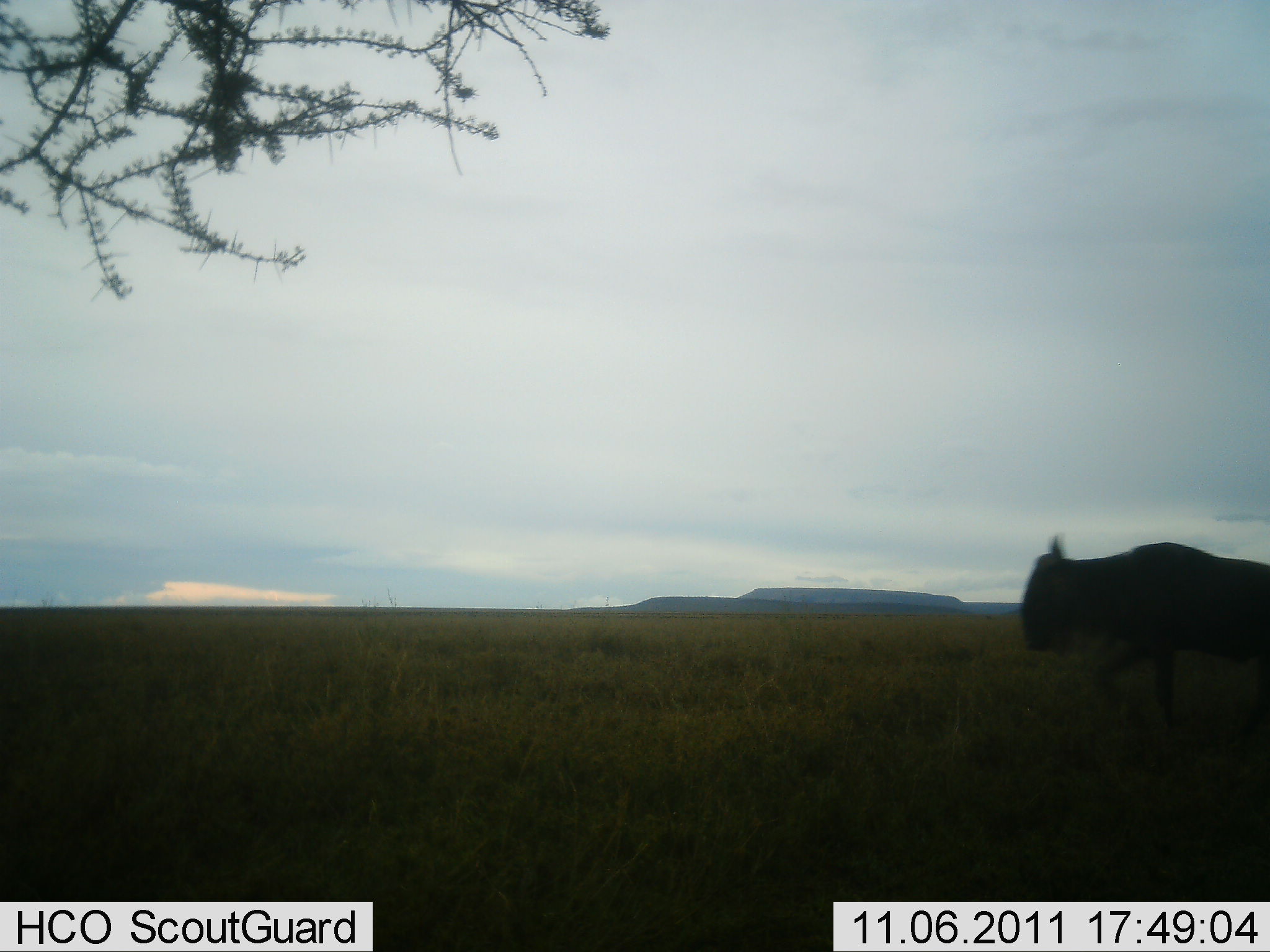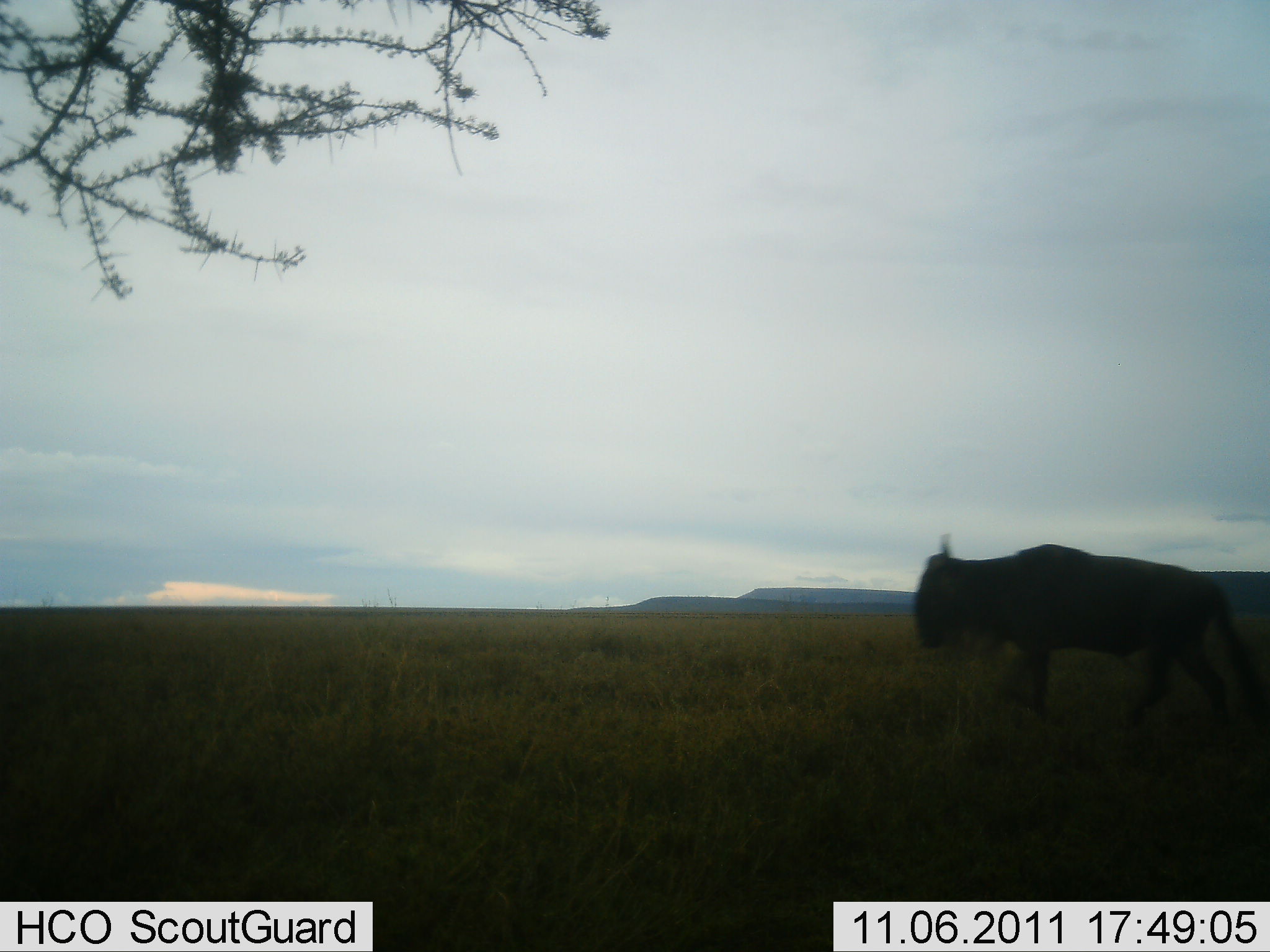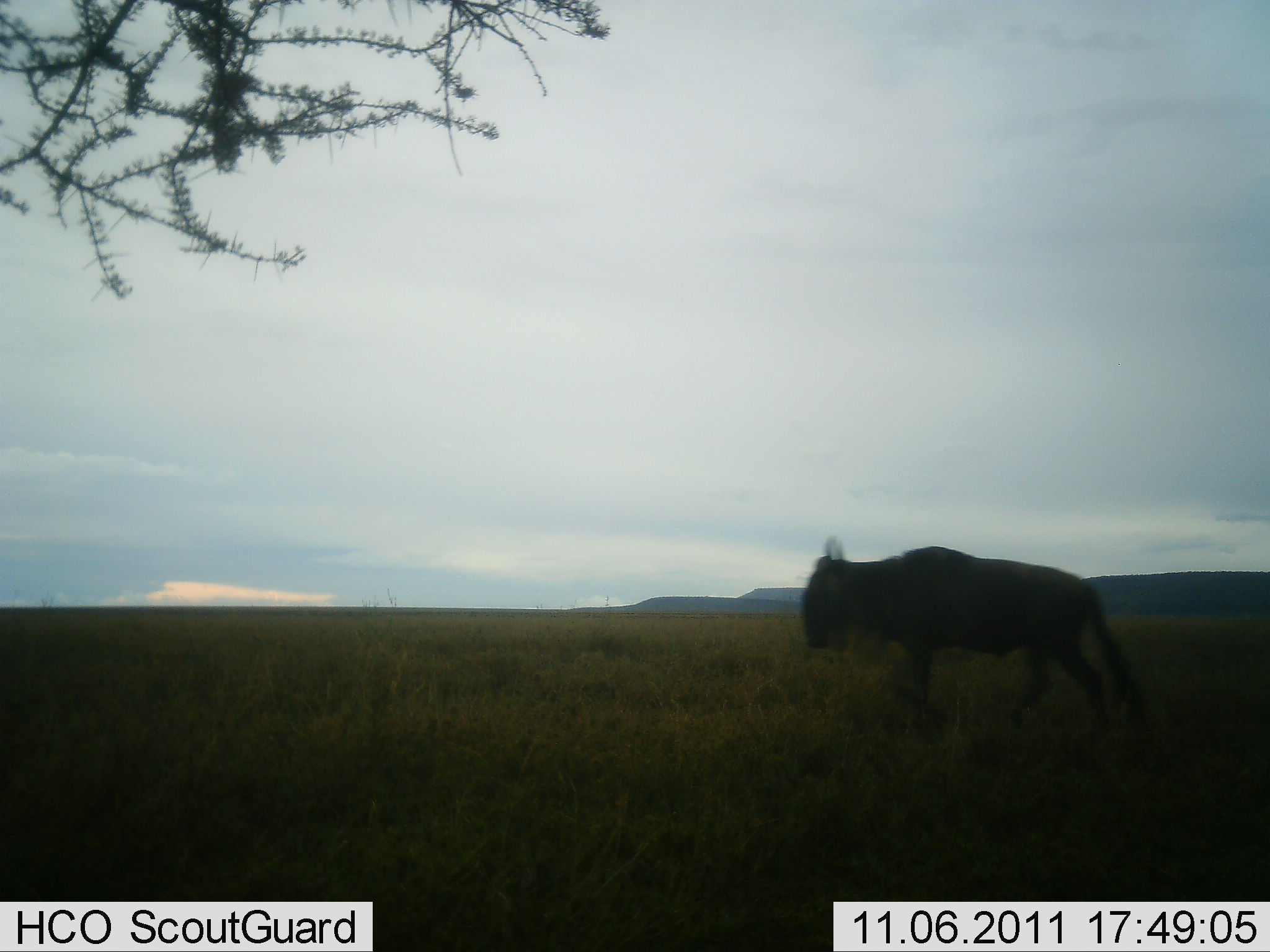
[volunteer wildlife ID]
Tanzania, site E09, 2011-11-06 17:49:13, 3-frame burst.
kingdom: Animalia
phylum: Chordata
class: Mammalia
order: Artiodactyla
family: Bovidae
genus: Connochaetes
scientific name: Connochaetes taurinus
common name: blue wildebeest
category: wildebeest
Wildebeest (blue wildebeest) (Connochaetes taurinus), count 1. Behavior (volunteer vote fractions): standing 8%, resting 0%, moving 100%, interacting 0%. Young present (vote fraction): 0%. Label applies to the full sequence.